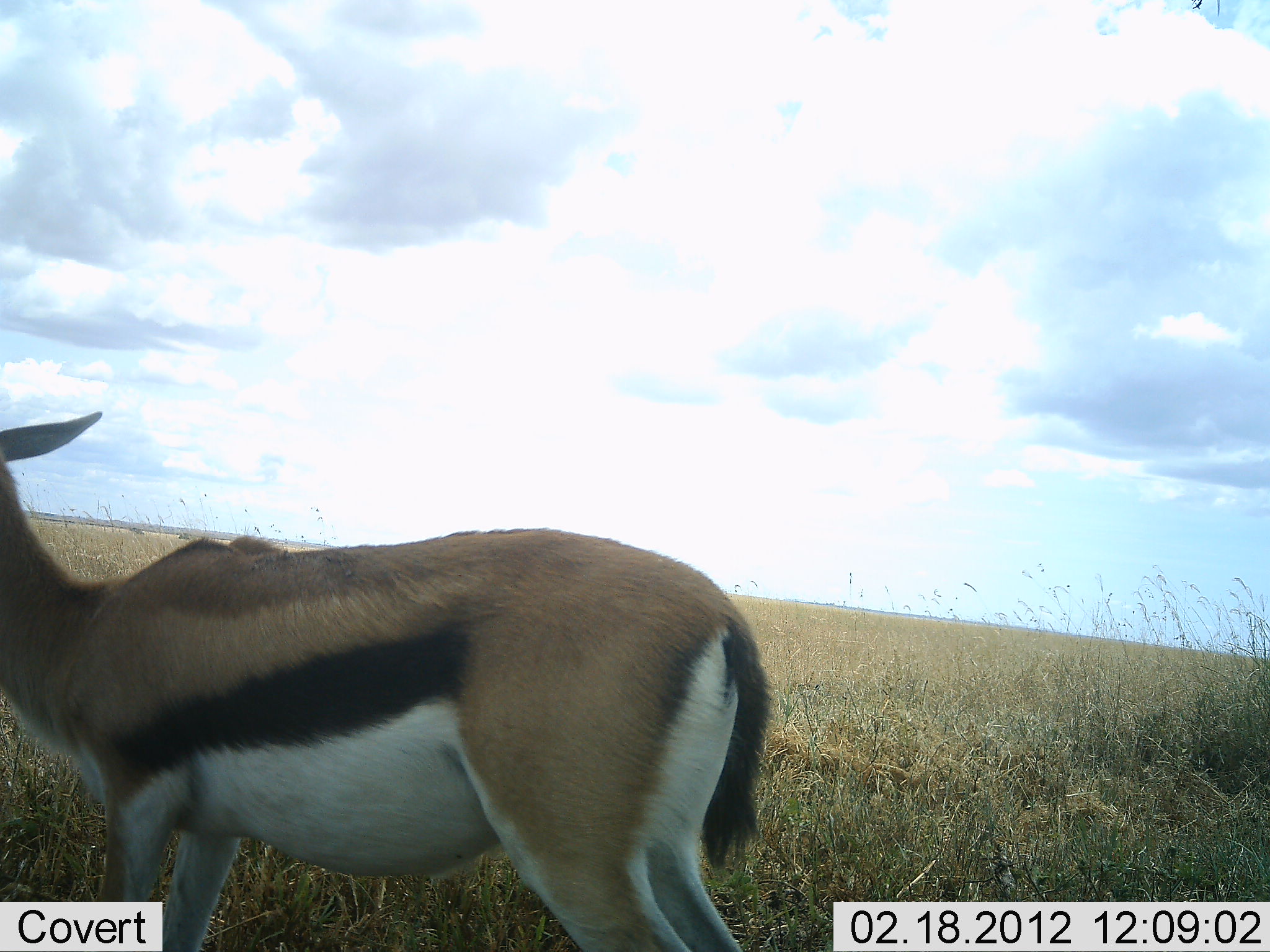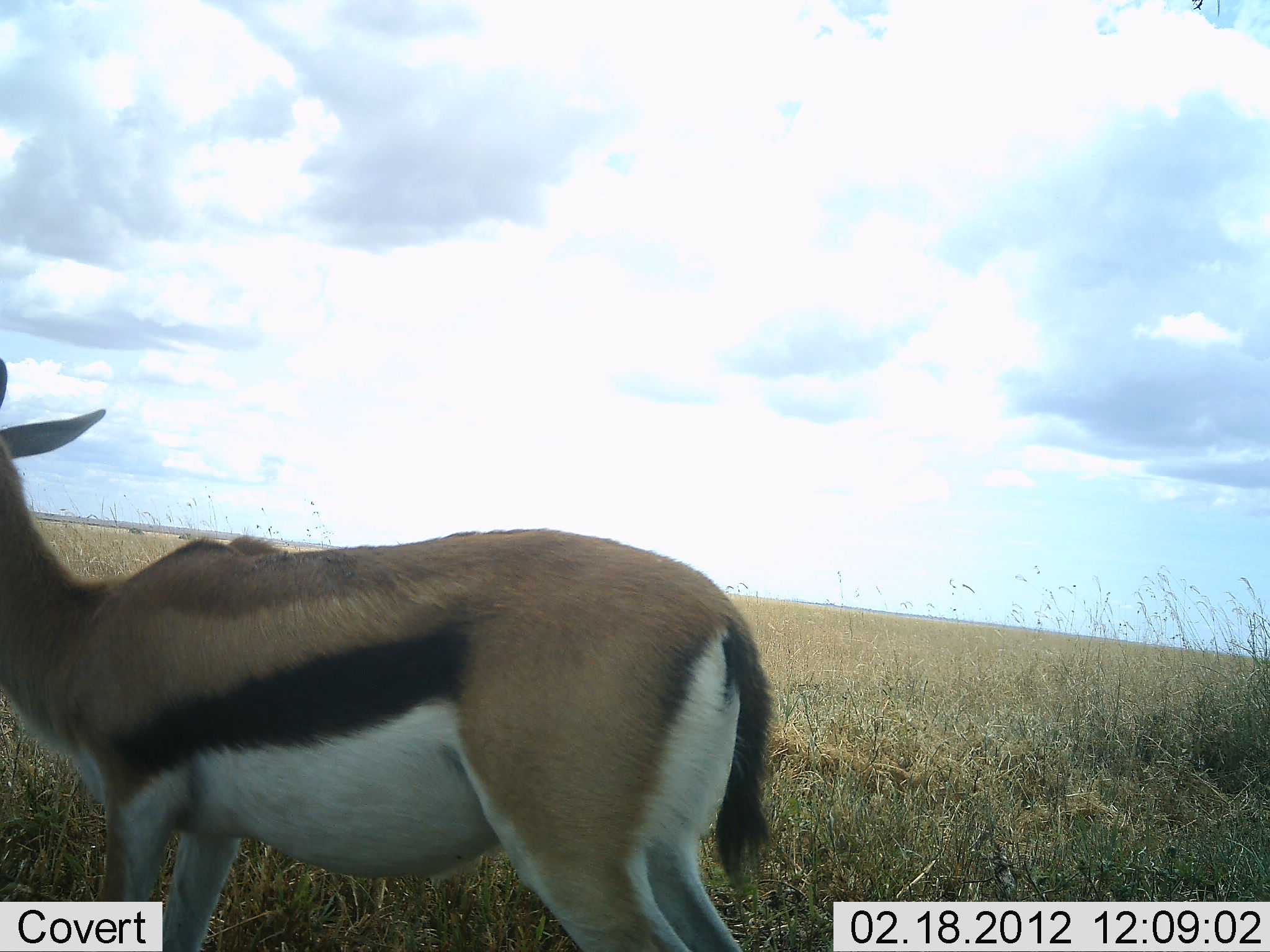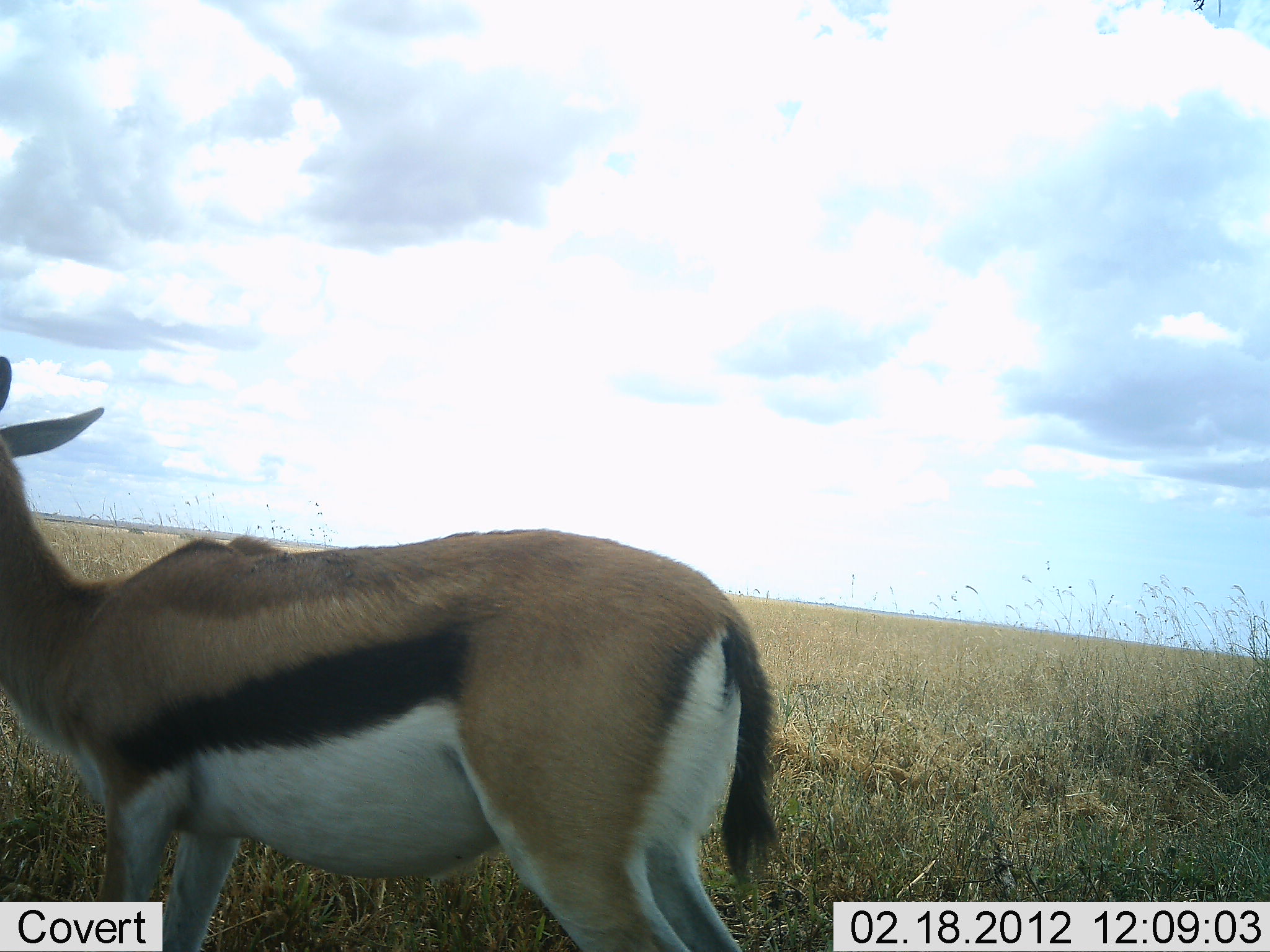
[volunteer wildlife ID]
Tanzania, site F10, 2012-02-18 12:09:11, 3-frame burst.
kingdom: Animalia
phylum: Chordata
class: Mammalia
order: Artiodactyla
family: Bovidae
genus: Eudorcas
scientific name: Eudorcas thomsonii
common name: thomson's gazelle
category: gazellethomsons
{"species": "gazellethomsons (thomson's gazelle) (Eudorcas thomsonii)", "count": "1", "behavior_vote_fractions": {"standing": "100%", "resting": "0%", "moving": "0%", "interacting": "0%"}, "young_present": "0%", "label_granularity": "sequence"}